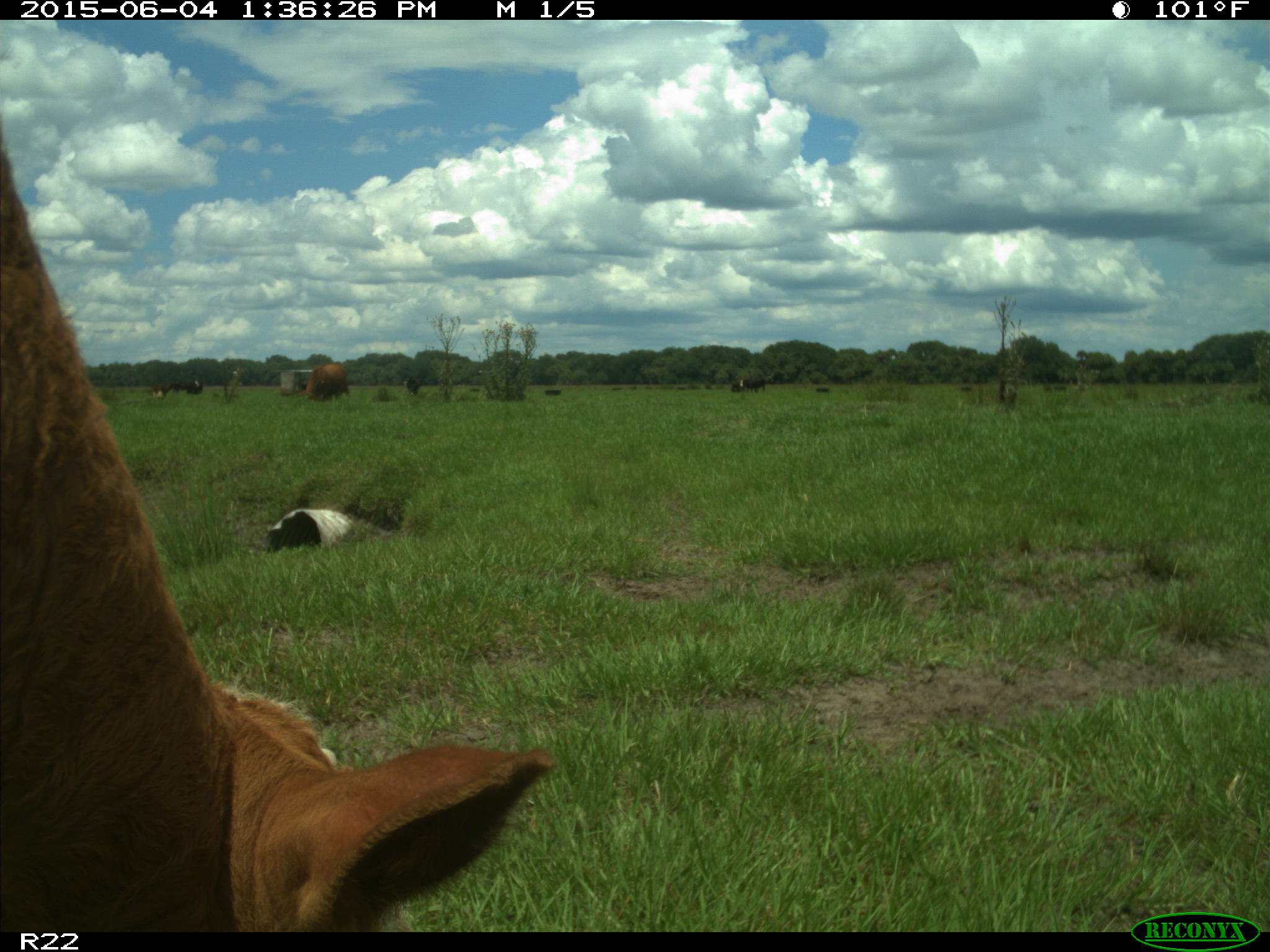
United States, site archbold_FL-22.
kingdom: Animalia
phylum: Chordata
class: Mammalia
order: Artiodactyla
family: Bovidae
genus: Bos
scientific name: Bos taurus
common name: domestic cow